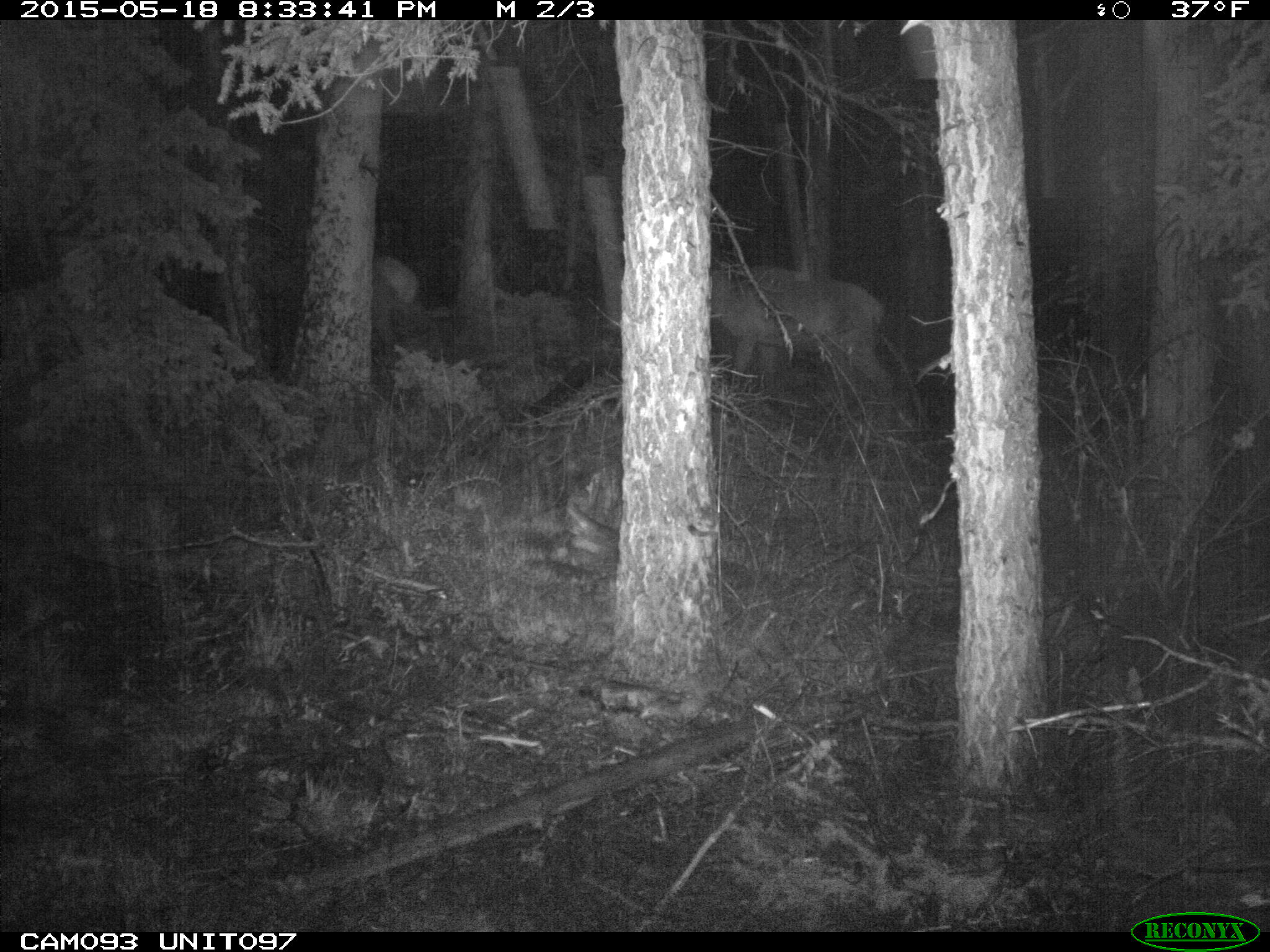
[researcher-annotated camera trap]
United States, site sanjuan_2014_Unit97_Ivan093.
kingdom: Animalia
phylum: Chordata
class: Mammalia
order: Artiodactyla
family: Cervidae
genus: Cervus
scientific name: Cervus elaphus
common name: red deer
Cervus elaphus (red deer).